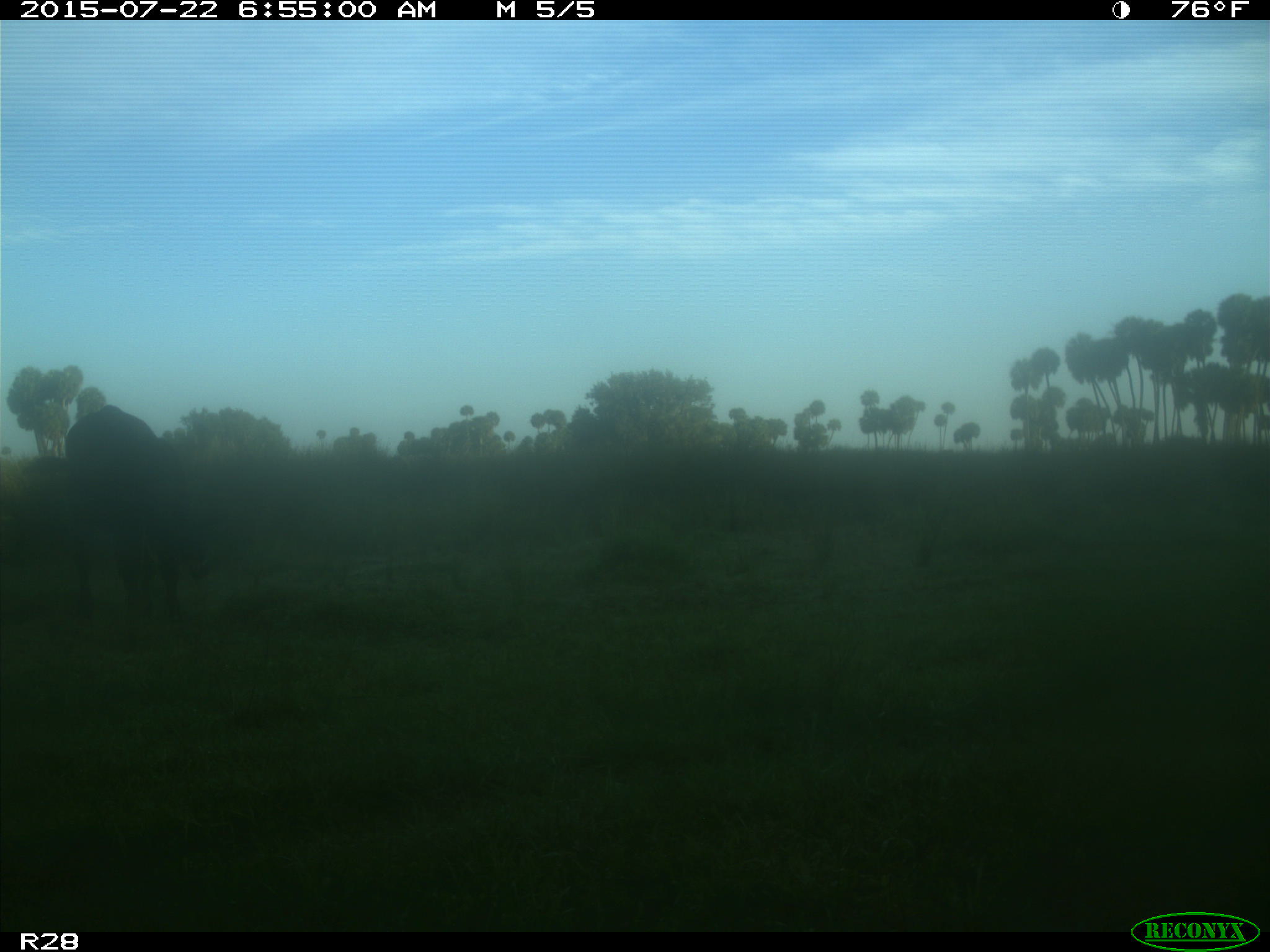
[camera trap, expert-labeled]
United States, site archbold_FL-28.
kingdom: Animalia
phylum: Chordata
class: Mammalia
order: Artiodactyla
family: Bovidae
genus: Bos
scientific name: Bos taurus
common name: domestic cow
Bos taurus (domestic cow).